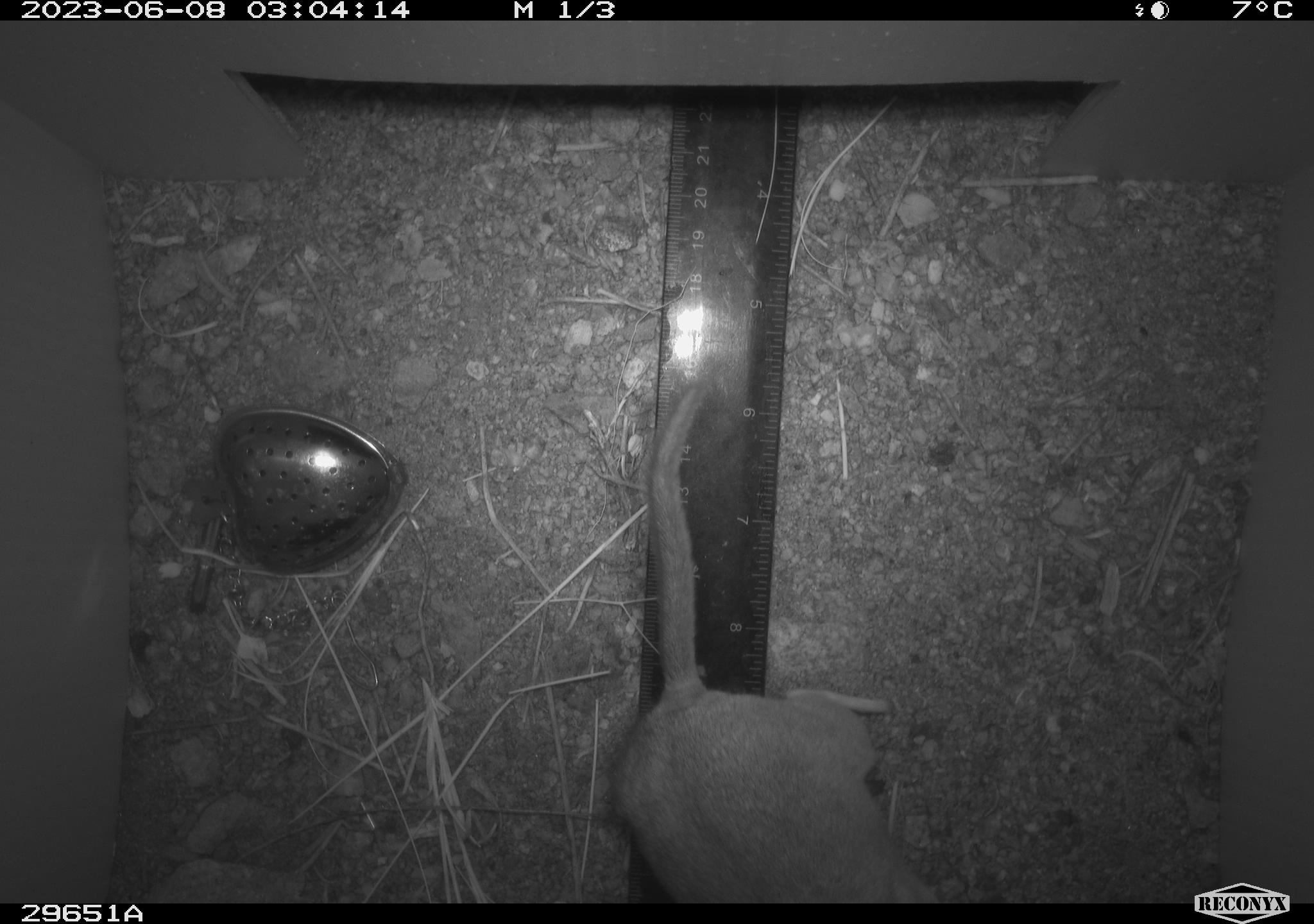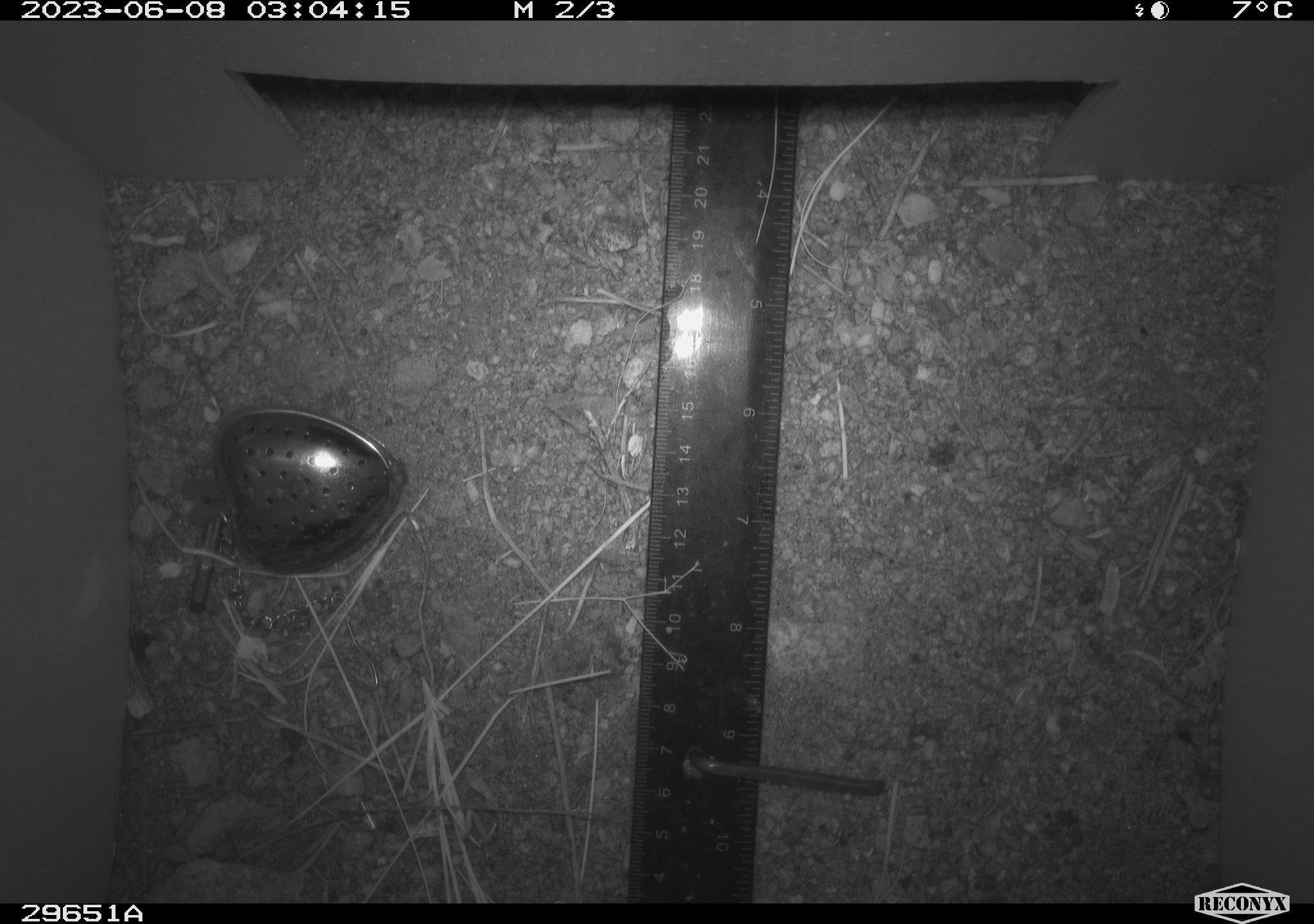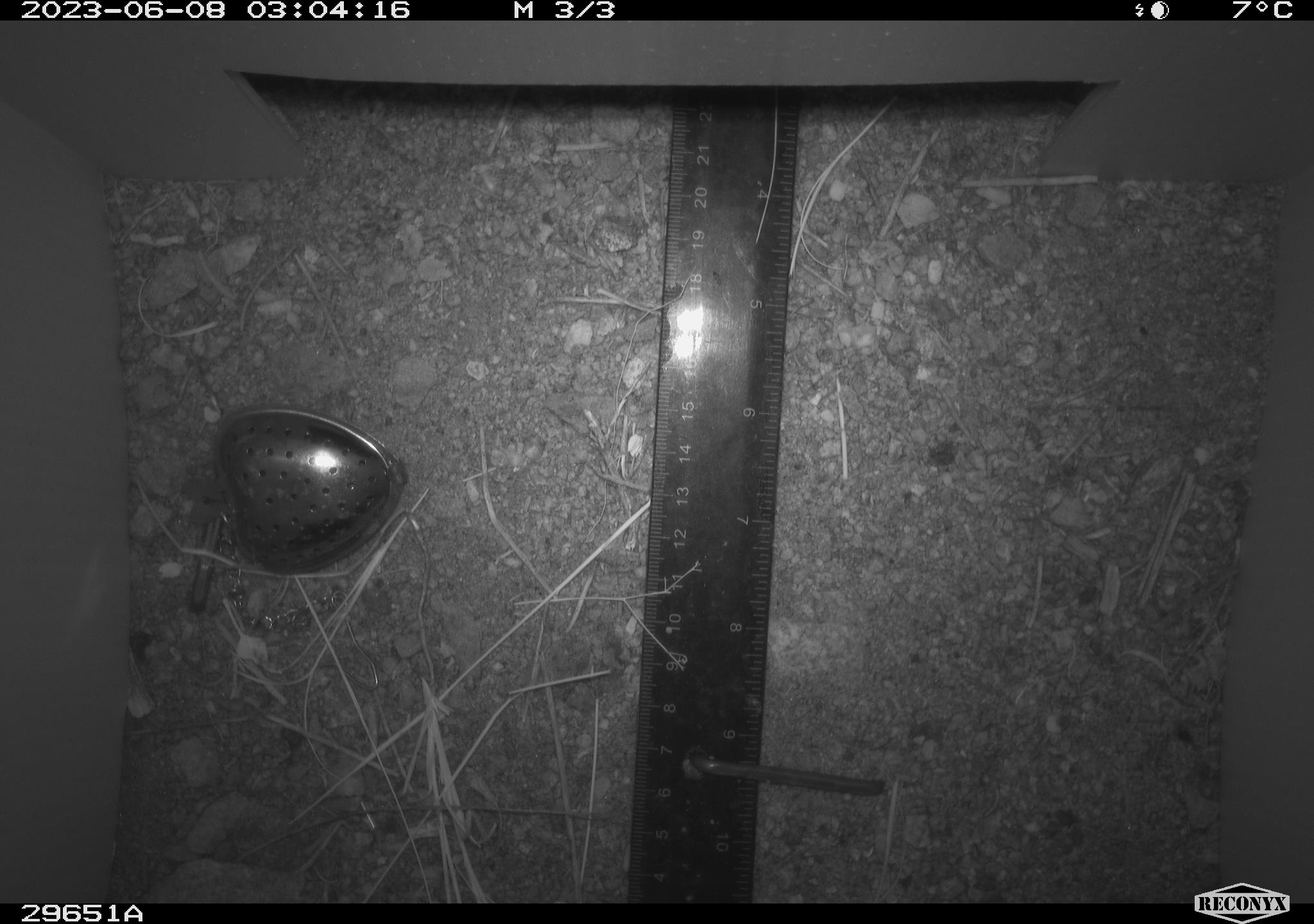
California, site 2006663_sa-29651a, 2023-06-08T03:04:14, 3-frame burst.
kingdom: Animalia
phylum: Chordata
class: Mammalia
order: Rodentia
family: Cricetidae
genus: Neotoma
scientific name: Neotoma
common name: pack rat or woodrat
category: neotoma species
Neotoma species (pack rat or woodrat) (Neotoma).